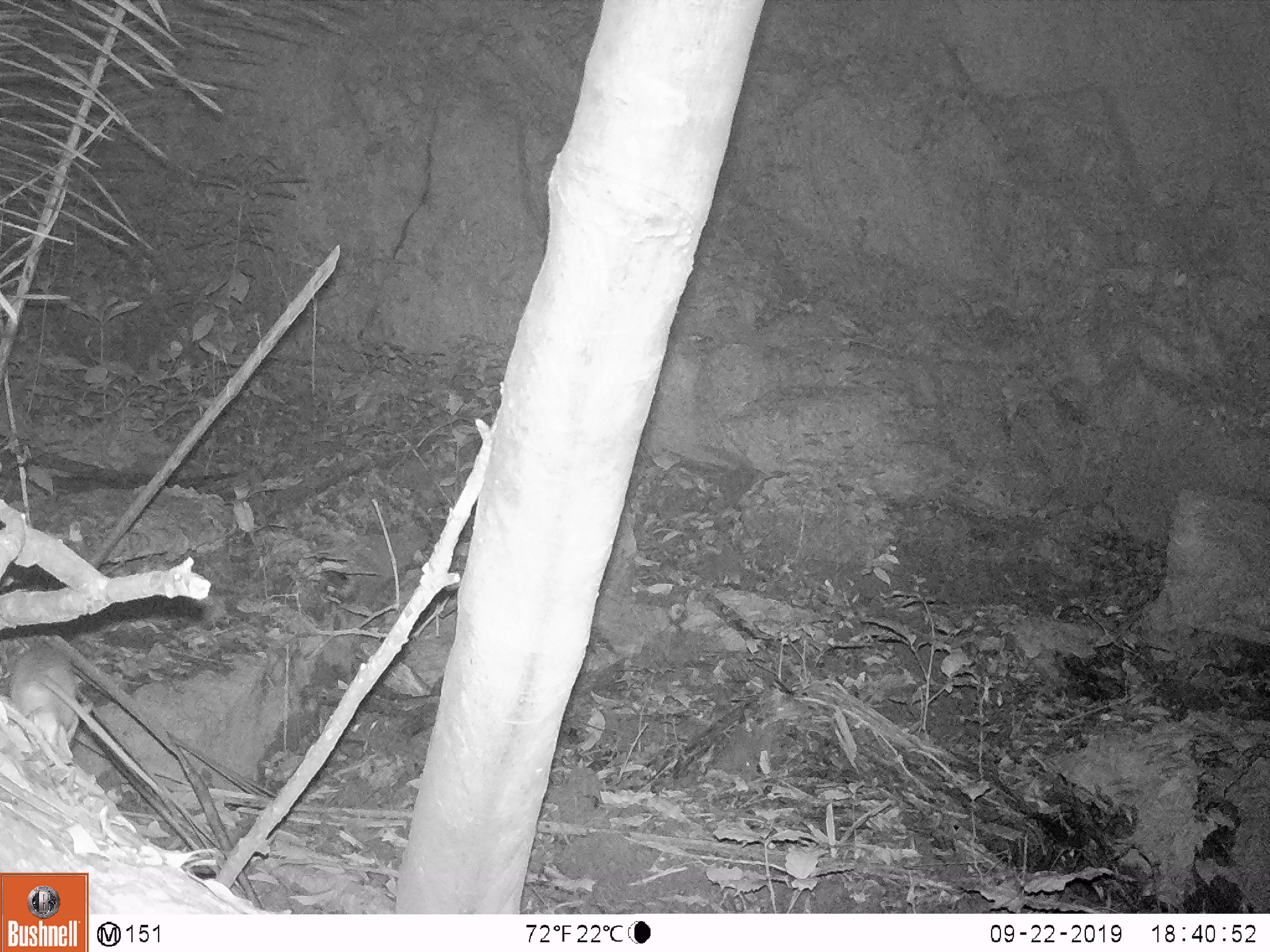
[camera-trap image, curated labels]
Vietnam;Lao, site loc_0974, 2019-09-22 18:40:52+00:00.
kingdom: Animalia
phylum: Chordata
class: Mammalia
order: Rodentia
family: Muridae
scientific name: Muridae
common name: old-world mice and rats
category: unidentified murid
Unidentified murid (old-world mice and rats) (Muridae). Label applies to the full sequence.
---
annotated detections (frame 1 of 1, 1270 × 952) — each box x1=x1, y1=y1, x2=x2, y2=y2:
unidentified murid: x1=8, y1=643, x2=165, y2=798